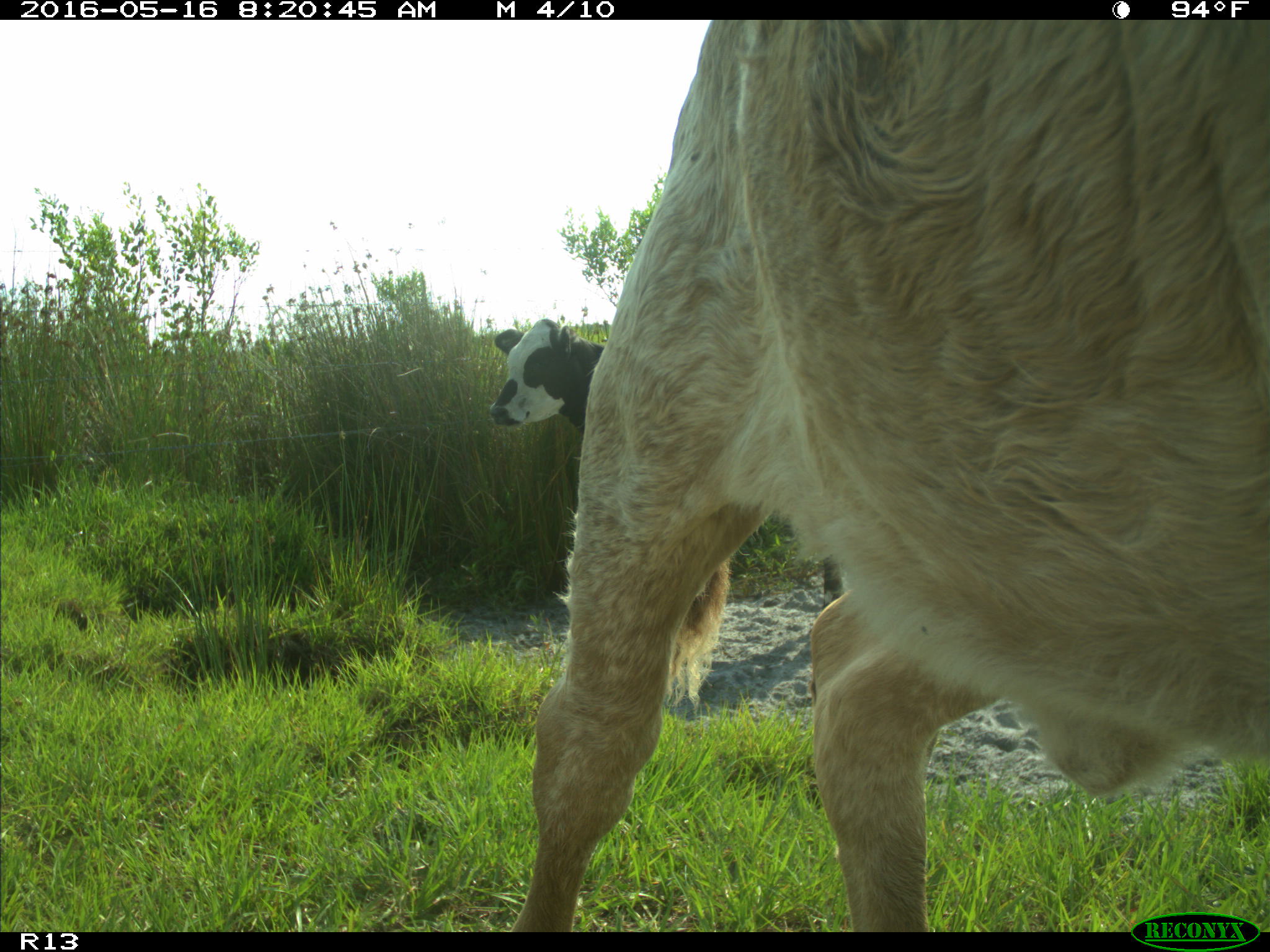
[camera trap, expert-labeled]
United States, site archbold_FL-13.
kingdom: Animalia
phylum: Chordata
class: Mammalia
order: Artiodactyla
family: Bovidae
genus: Bos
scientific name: Bos taurus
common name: domestic cow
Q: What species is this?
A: Bos taurus (domestic cow).